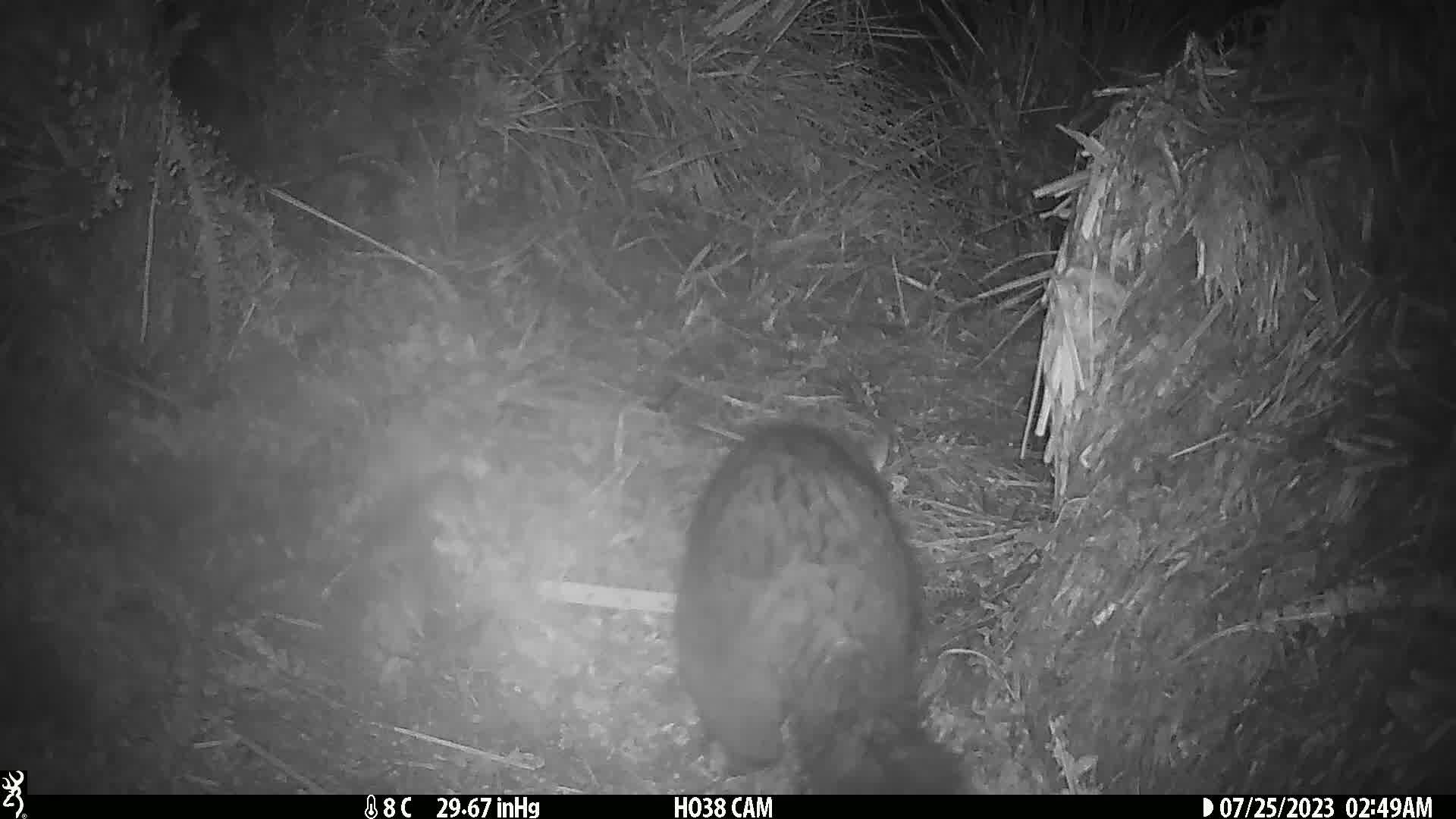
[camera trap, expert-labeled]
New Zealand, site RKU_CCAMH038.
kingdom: Animalia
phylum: Chordata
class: Mammalia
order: Diprotodontia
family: Phalangeridae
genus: Trichosurus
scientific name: Trichosurus vulpecula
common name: common brushtail possum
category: possum